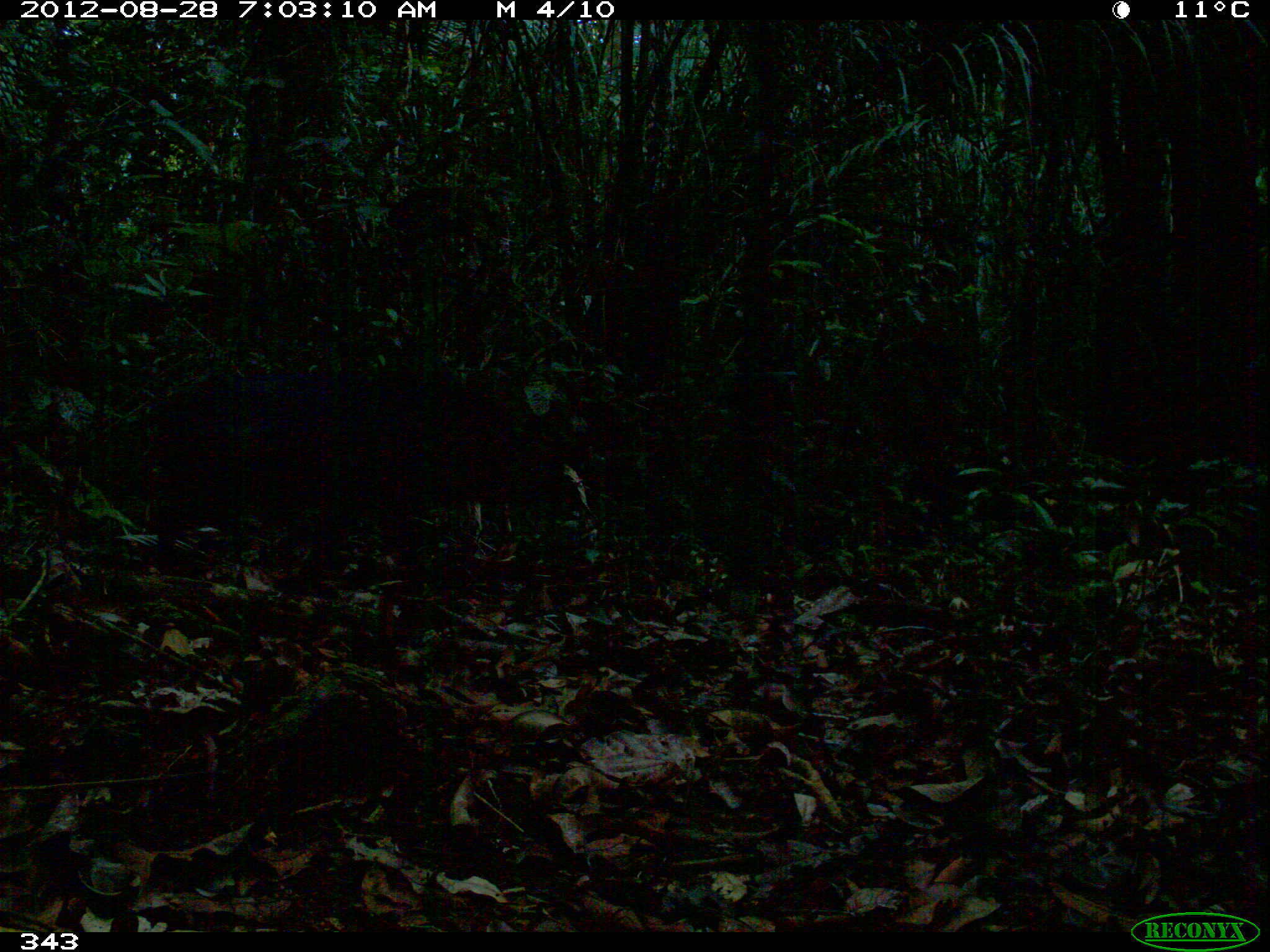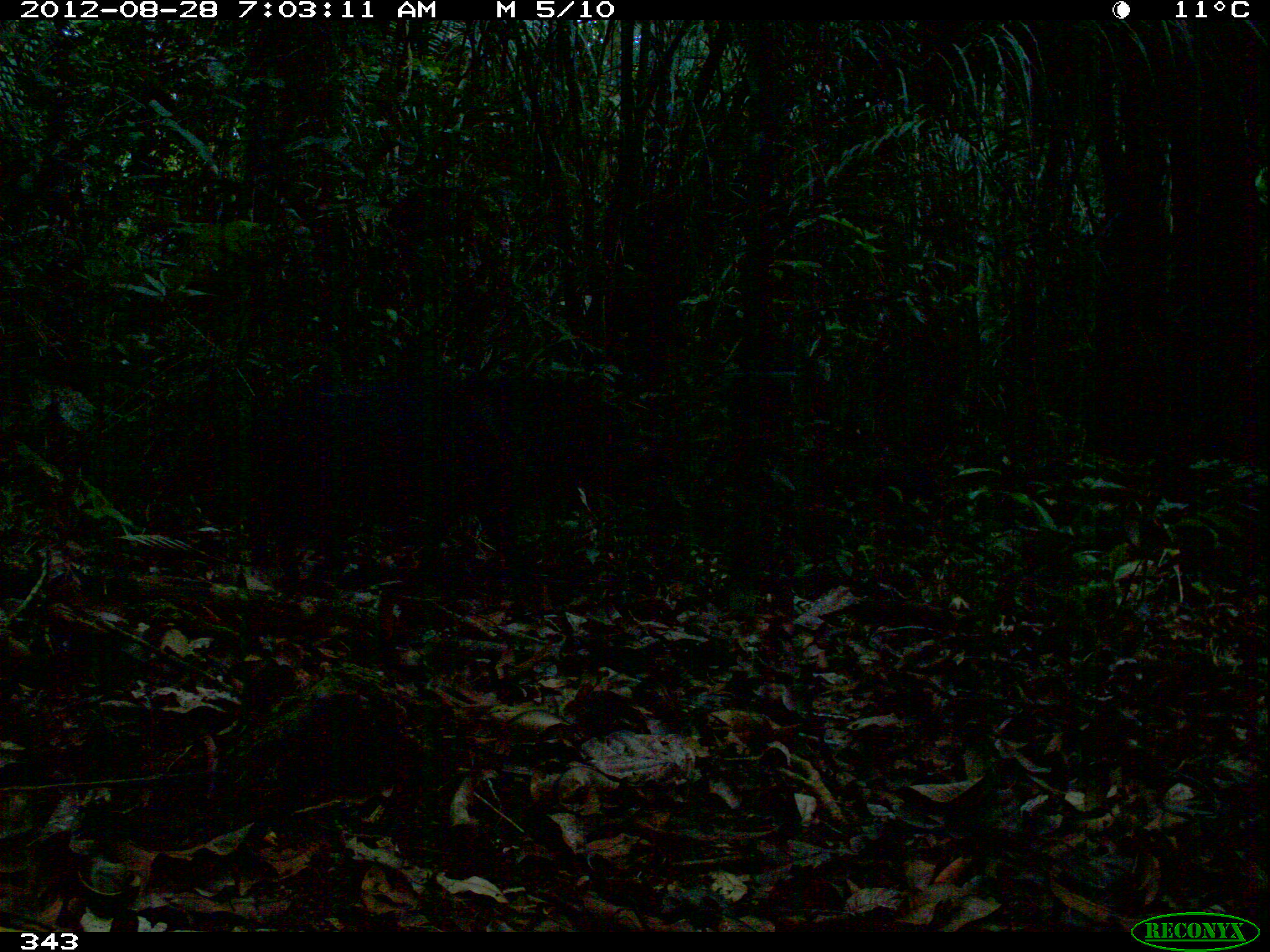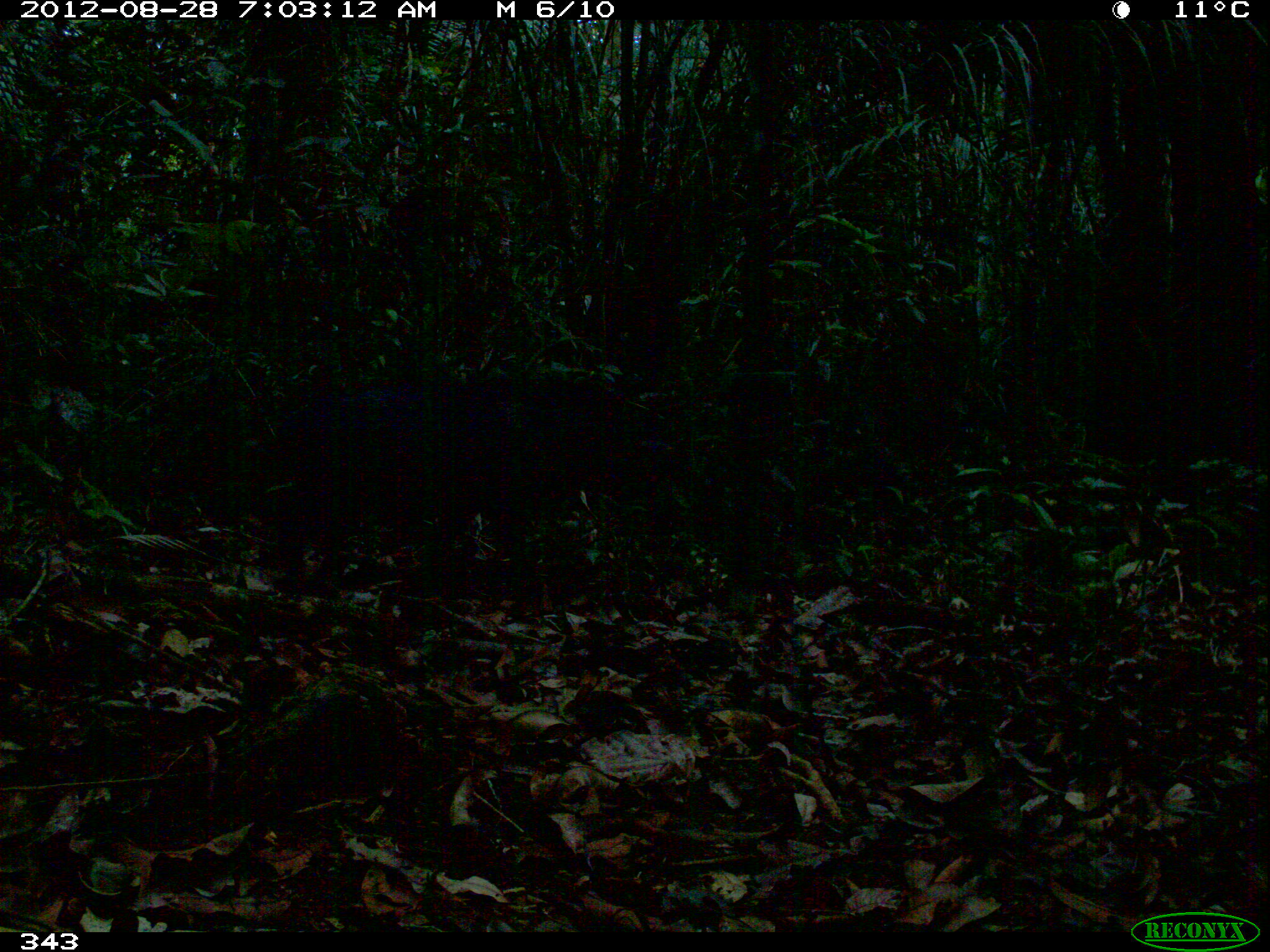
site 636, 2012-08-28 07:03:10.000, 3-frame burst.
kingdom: Animalia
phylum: Chordata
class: Mammalia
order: Artiodactyla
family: Tayassuidae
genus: Pecari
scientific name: Pecari tajacu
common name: collared peccary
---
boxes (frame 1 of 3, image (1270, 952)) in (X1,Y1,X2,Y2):
pecari tajacu: (140,359,519,599)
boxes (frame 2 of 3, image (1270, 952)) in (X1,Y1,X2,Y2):
pecari tajacu: (242,363,657,578)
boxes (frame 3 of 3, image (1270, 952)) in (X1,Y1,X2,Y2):
pecari tajacu: (262,377,695,601)